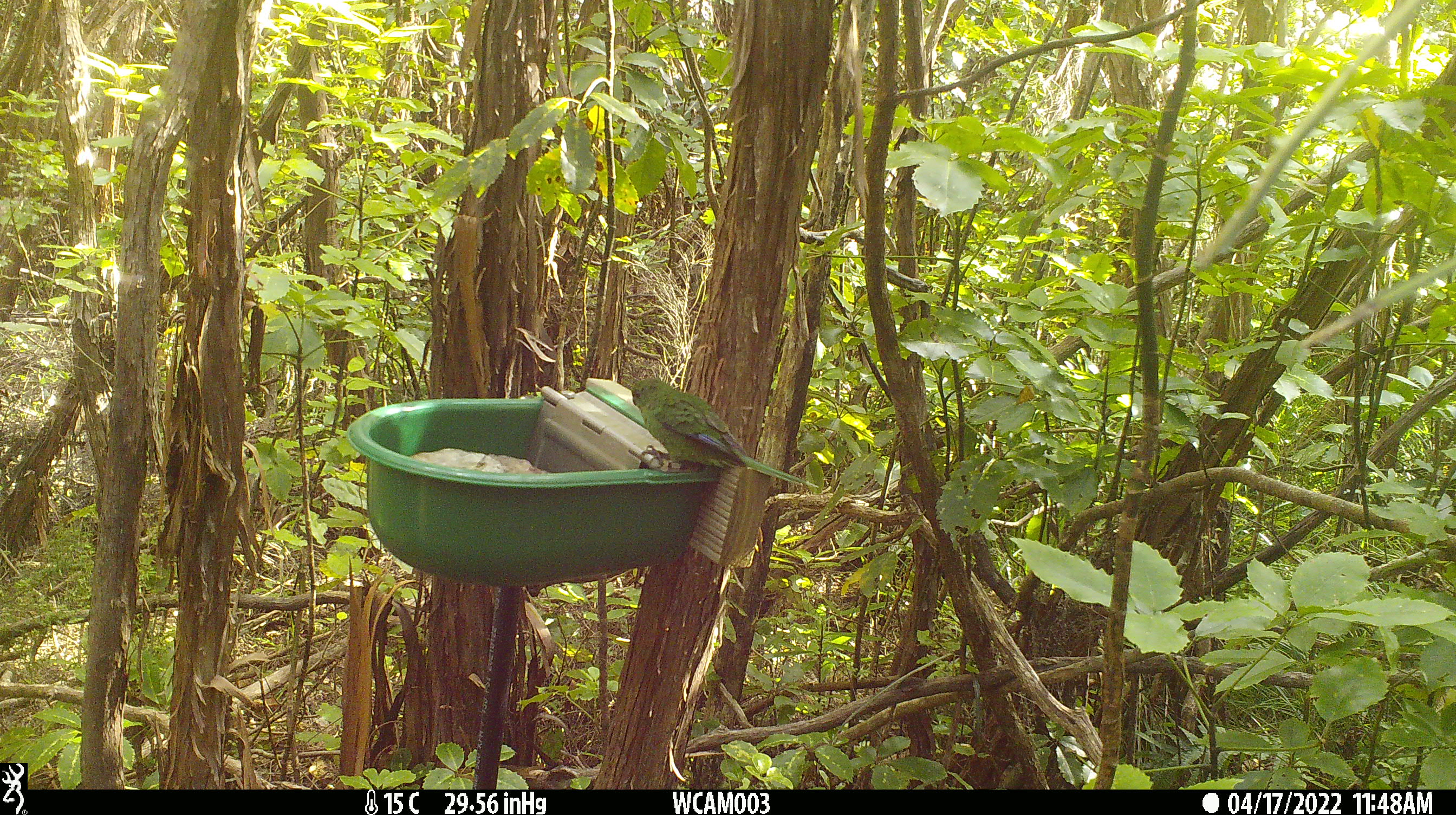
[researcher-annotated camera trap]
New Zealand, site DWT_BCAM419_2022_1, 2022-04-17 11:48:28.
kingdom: Animalia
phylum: Chordata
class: Aves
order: Psittaciformes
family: Psittaculidae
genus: Cyanoramphus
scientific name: Cyanoramphus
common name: parakeet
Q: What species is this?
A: Parakeet (Cyanoramphus).